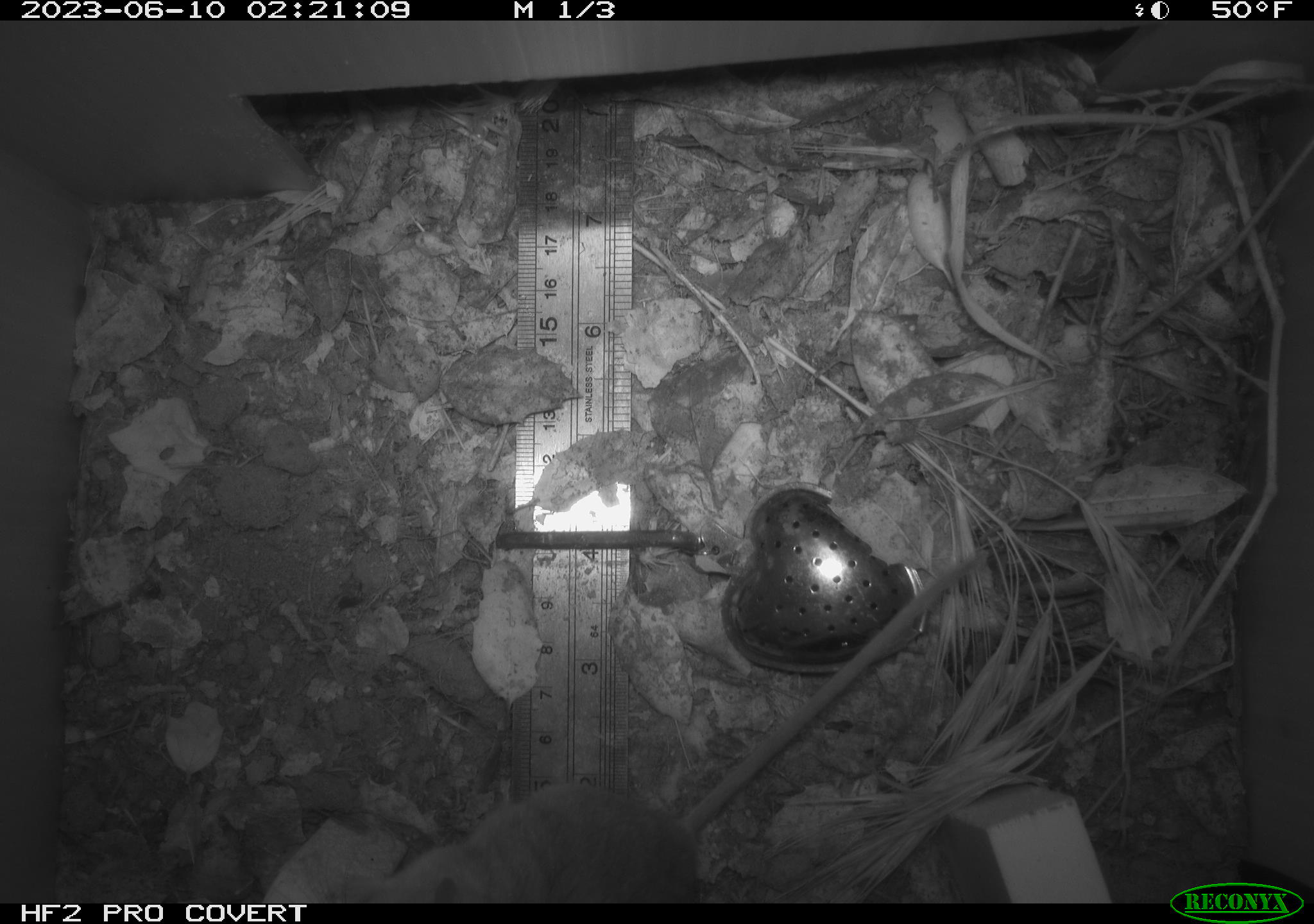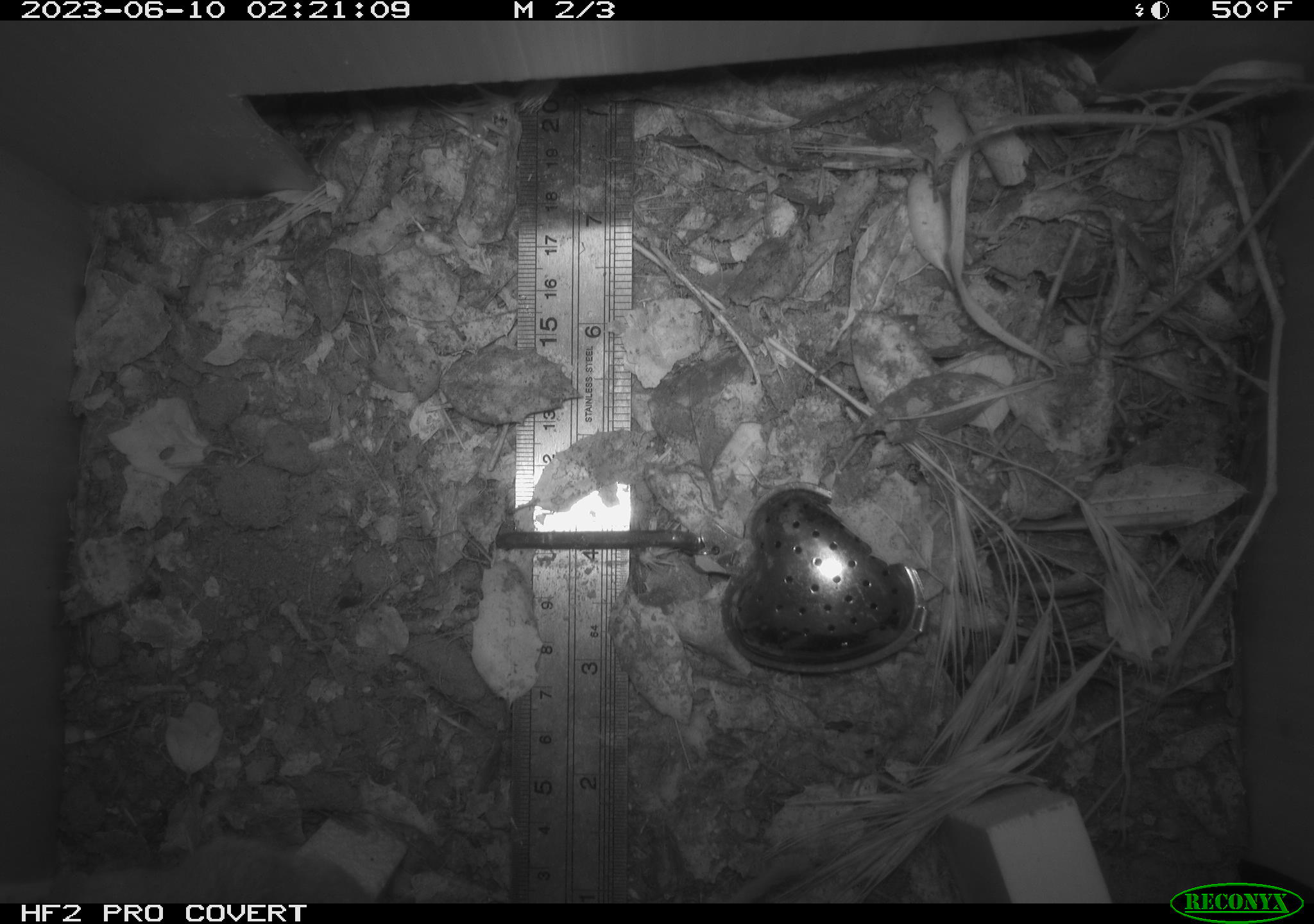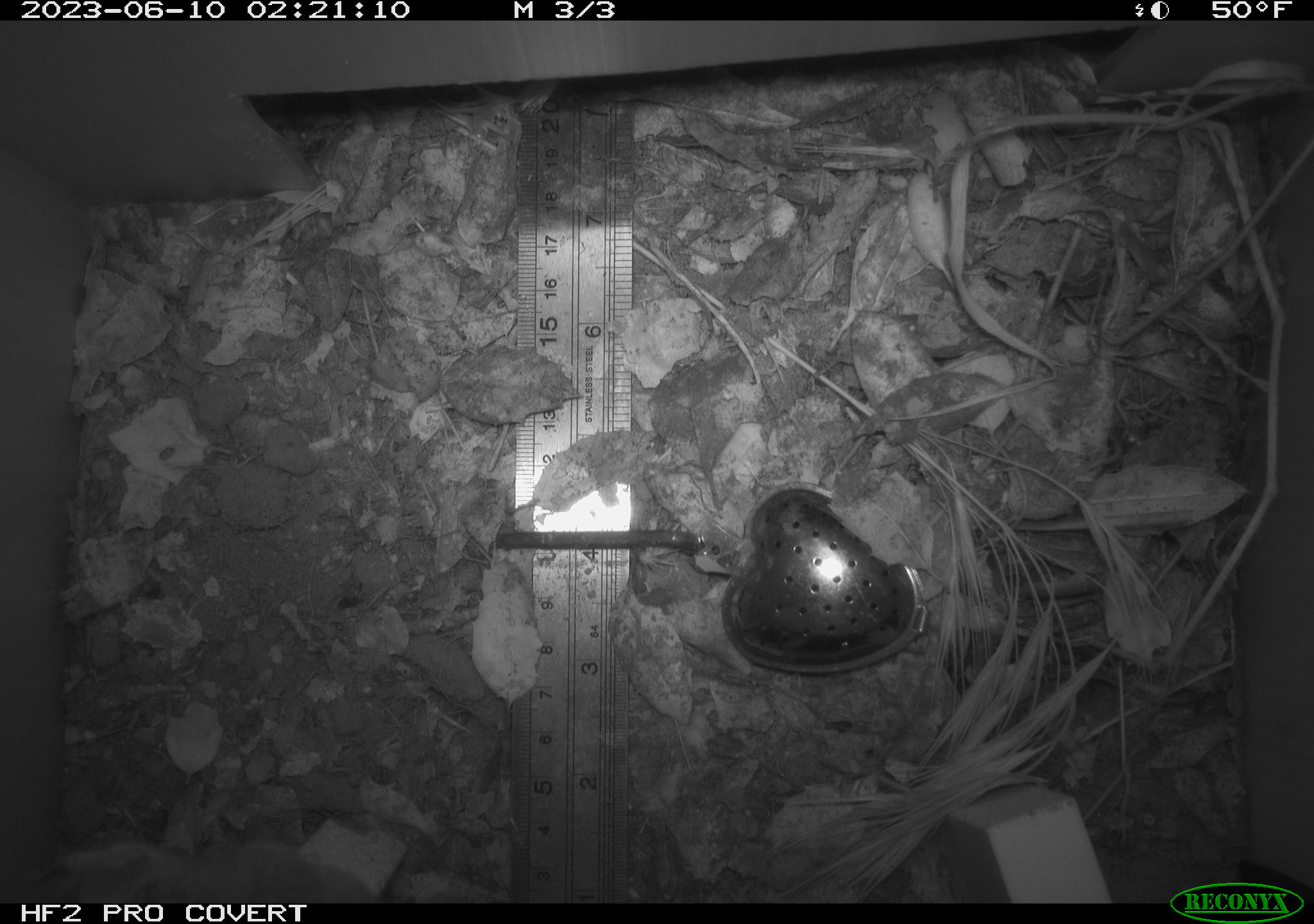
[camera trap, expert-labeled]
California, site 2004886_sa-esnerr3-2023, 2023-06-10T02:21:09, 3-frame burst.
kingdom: Animalia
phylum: Chordata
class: Mammalia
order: Rodentia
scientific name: Rodentia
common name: mouse species